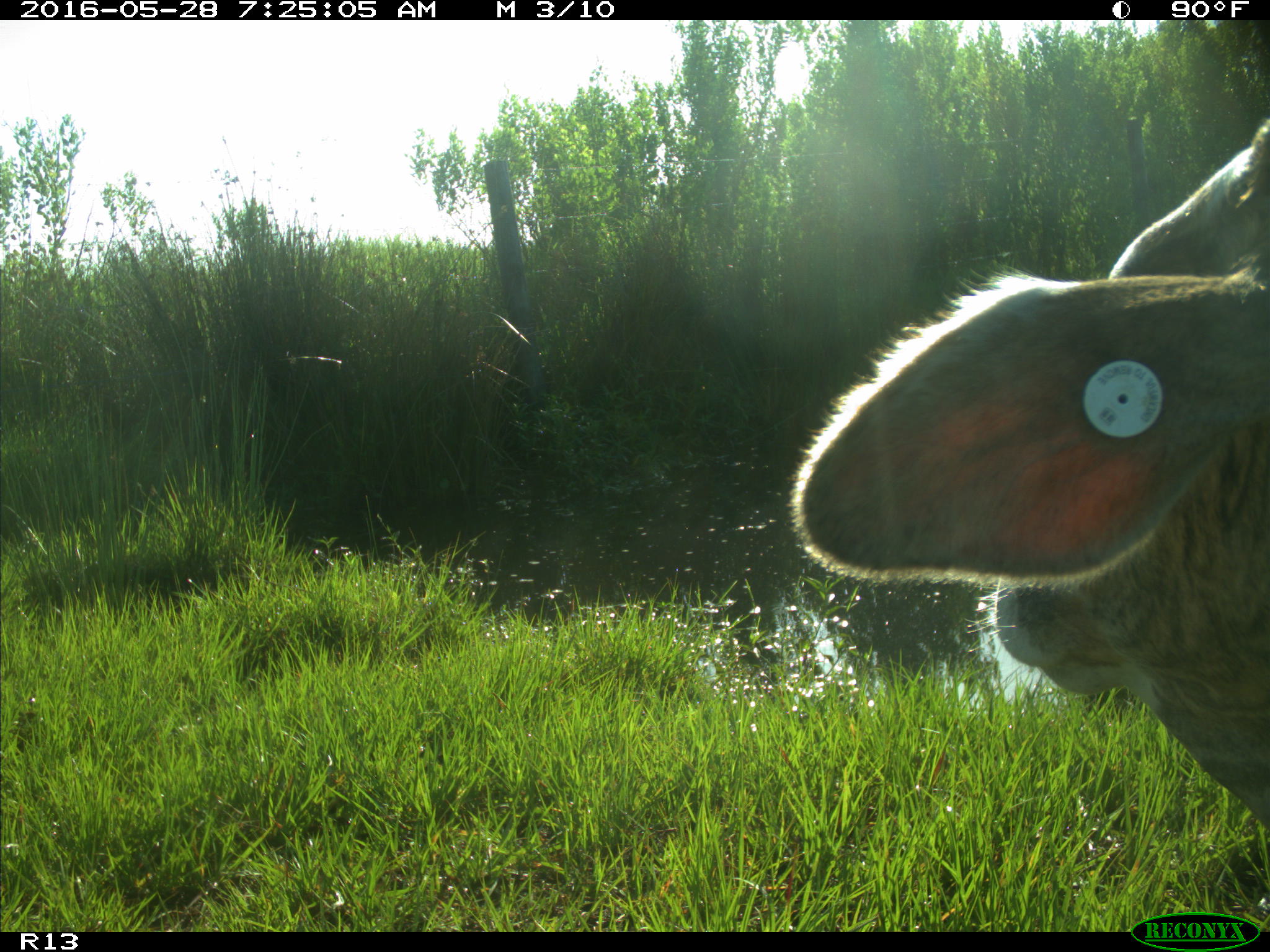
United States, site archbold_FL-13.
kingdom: Animalia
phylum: Chordata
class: Mammalia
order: Artiodactyla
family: Bovidae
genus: Bos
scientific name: Bos taurus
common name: domestic cow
Bos taurus (domestic cow).